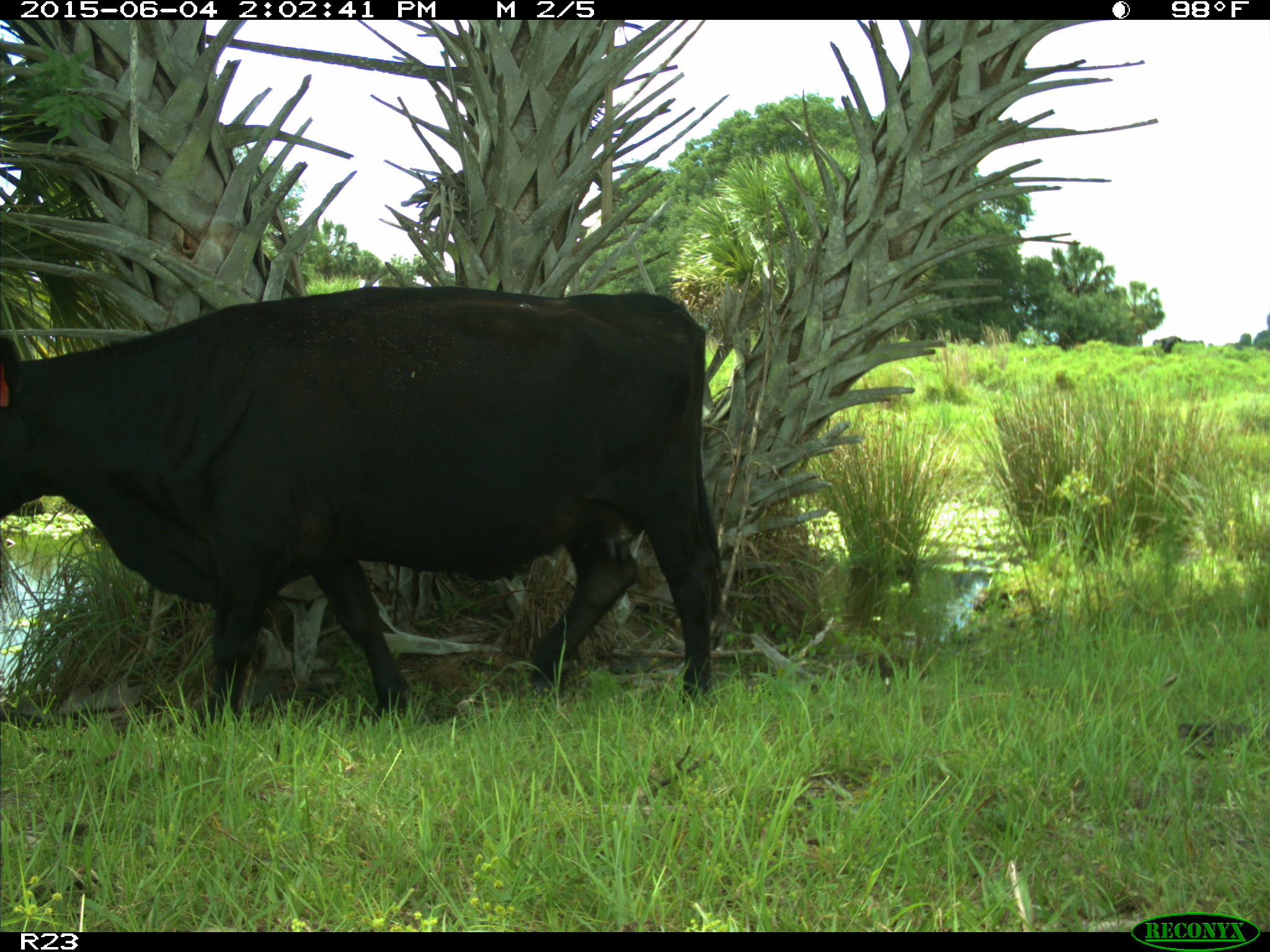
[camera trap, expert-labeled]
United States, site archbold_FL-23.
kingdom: Animalia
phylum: Chordata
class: Mammalia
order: Artiodactyla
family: Bovidae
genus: Bos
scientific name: Bos taurus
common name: domestic cow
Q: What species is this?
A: Bos taurus (domestic cow).